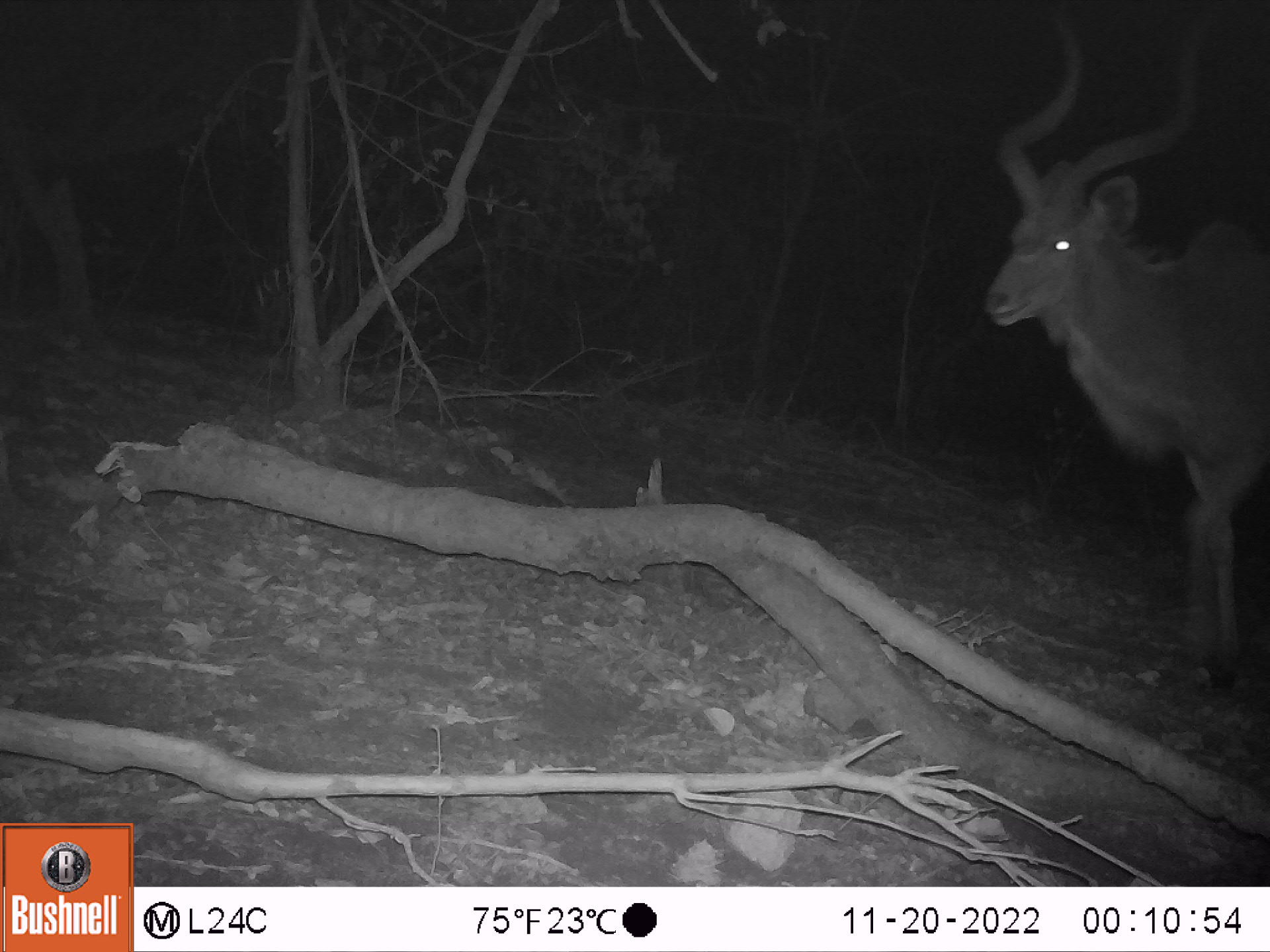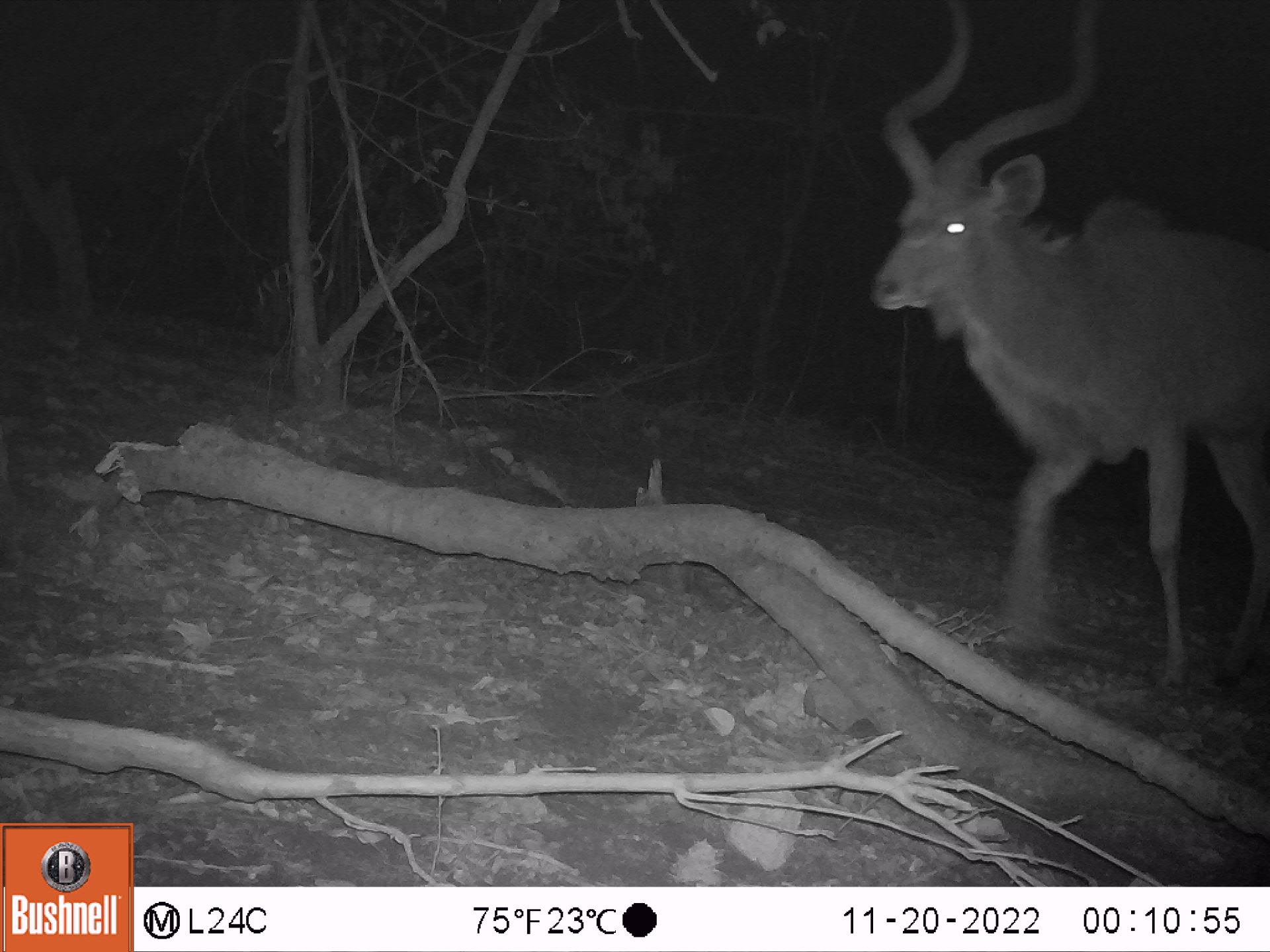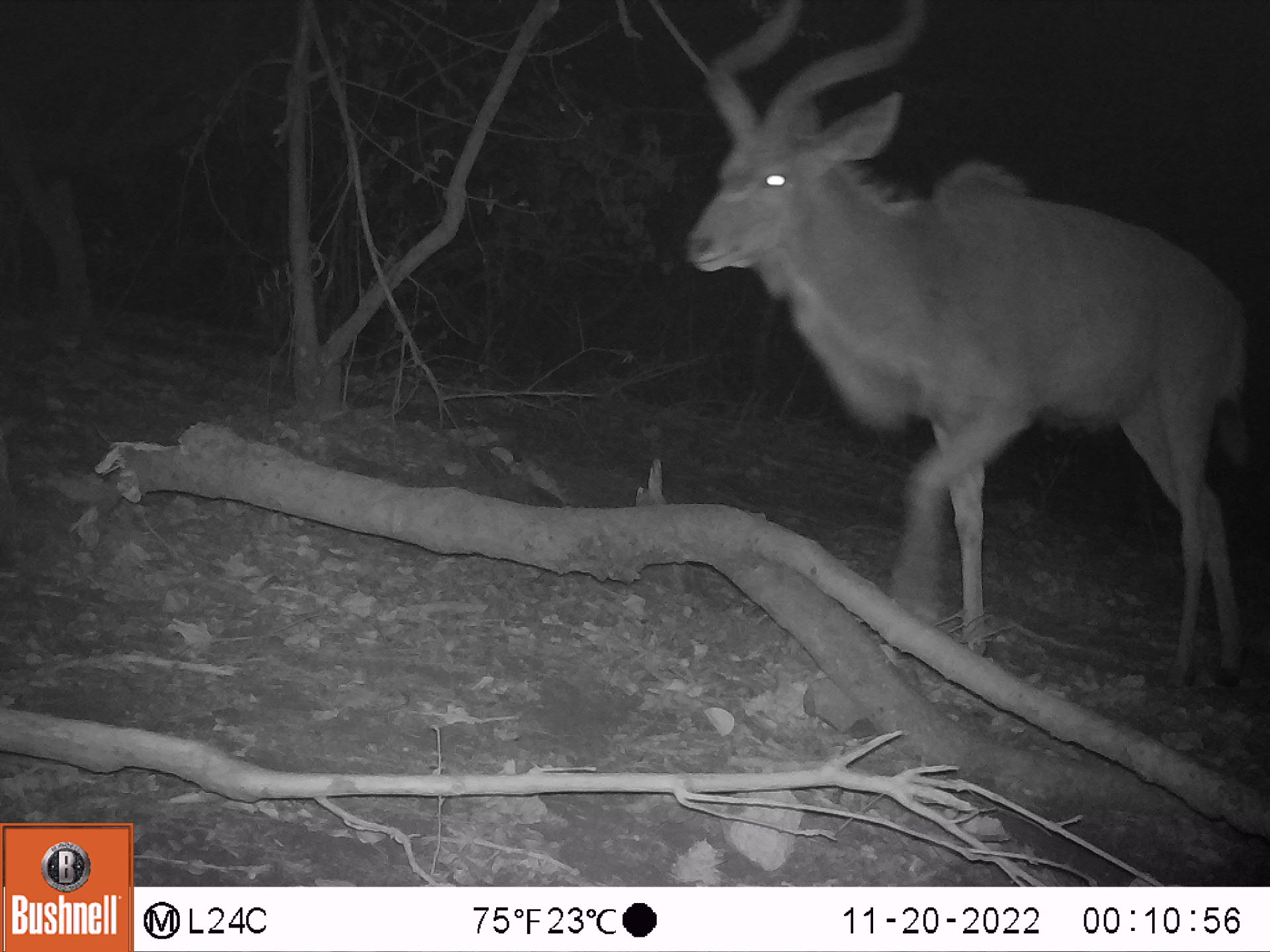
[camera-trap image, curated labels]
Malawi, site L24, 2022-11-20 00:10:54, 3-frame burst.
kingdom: Animalia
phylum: Chordata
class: Mammalia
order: Artiodactyla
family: Bovidae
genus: Tragelaphus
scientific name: Tragelaphus strepsiceros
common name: greater kudu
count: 1